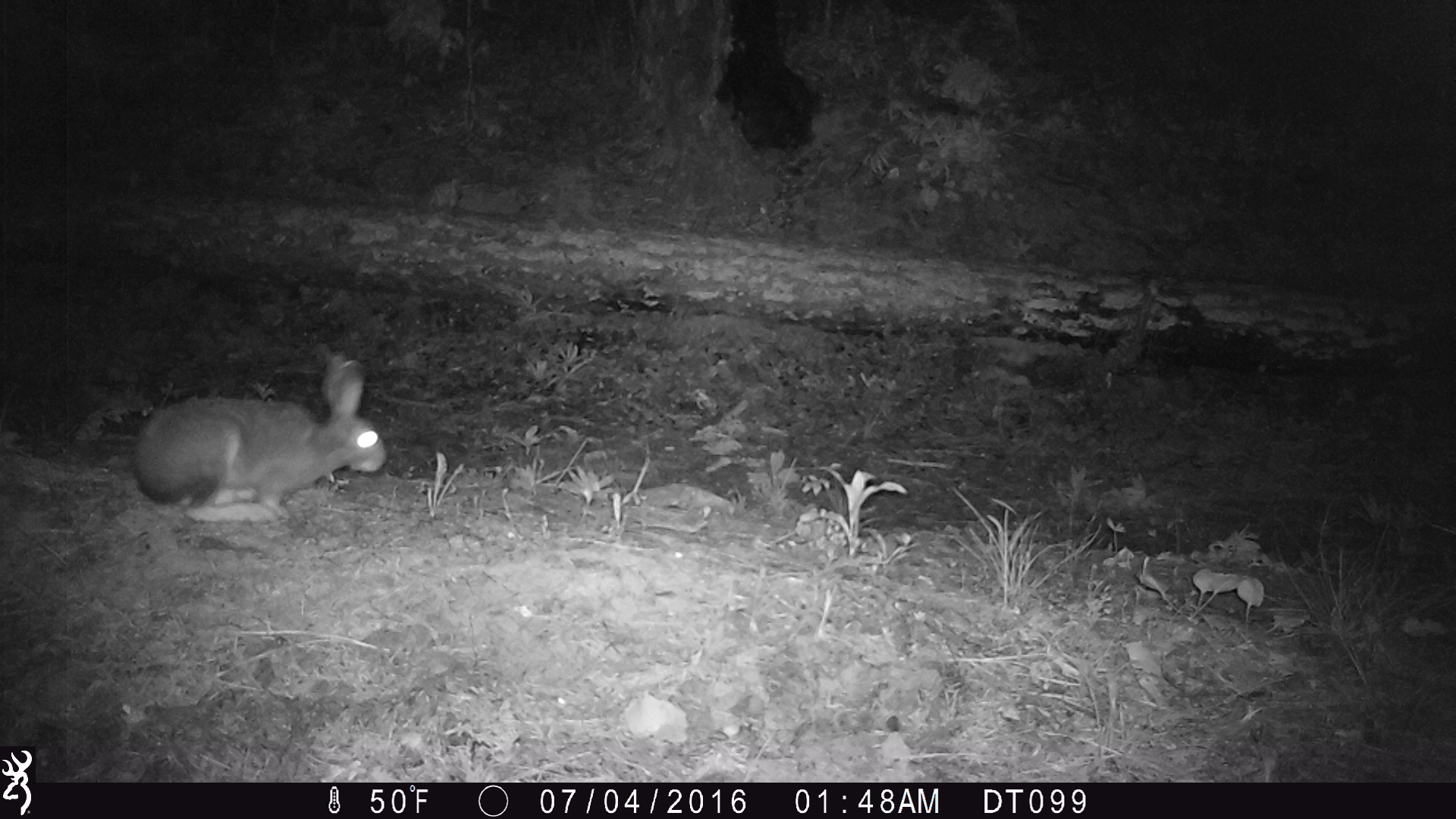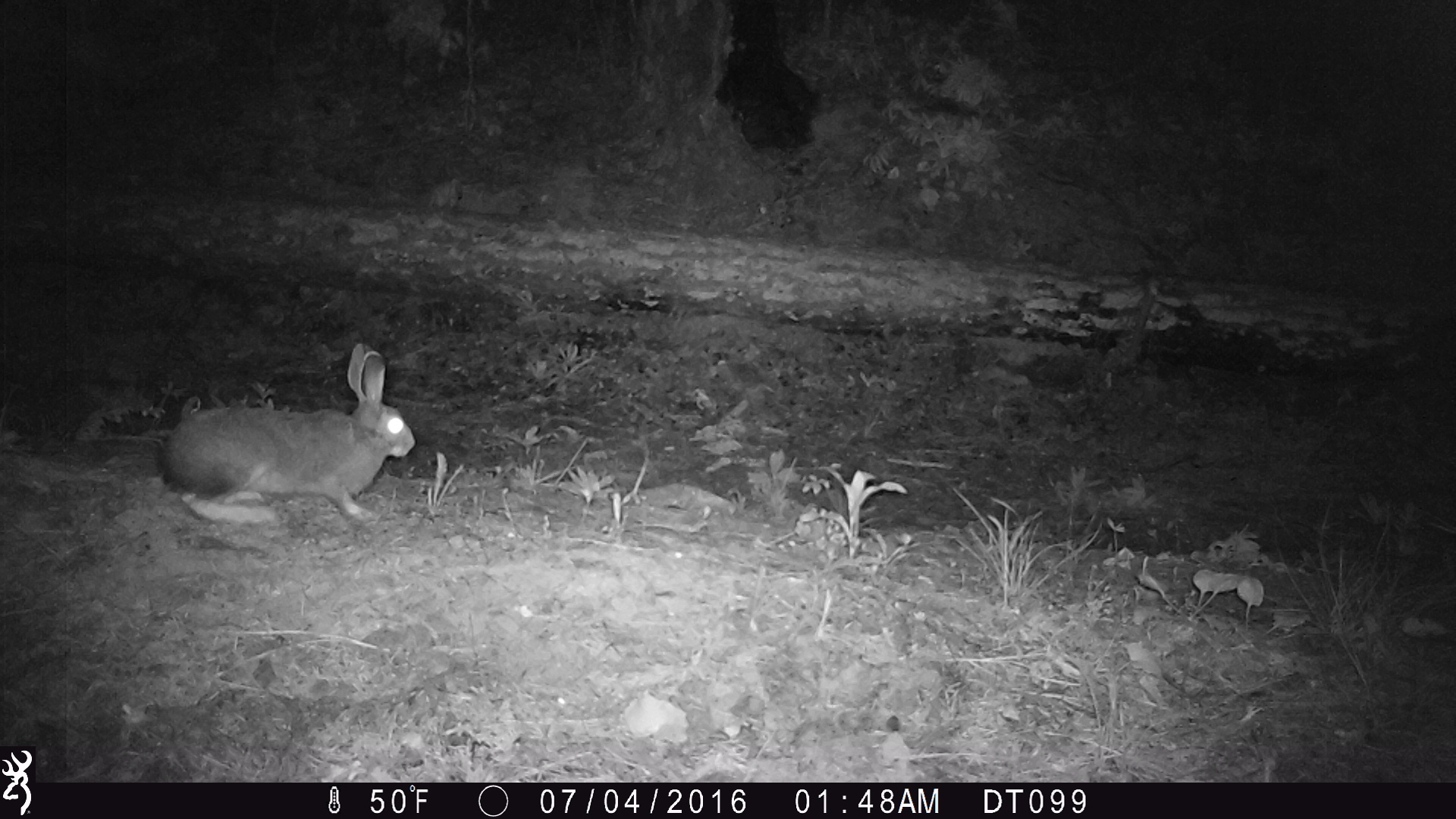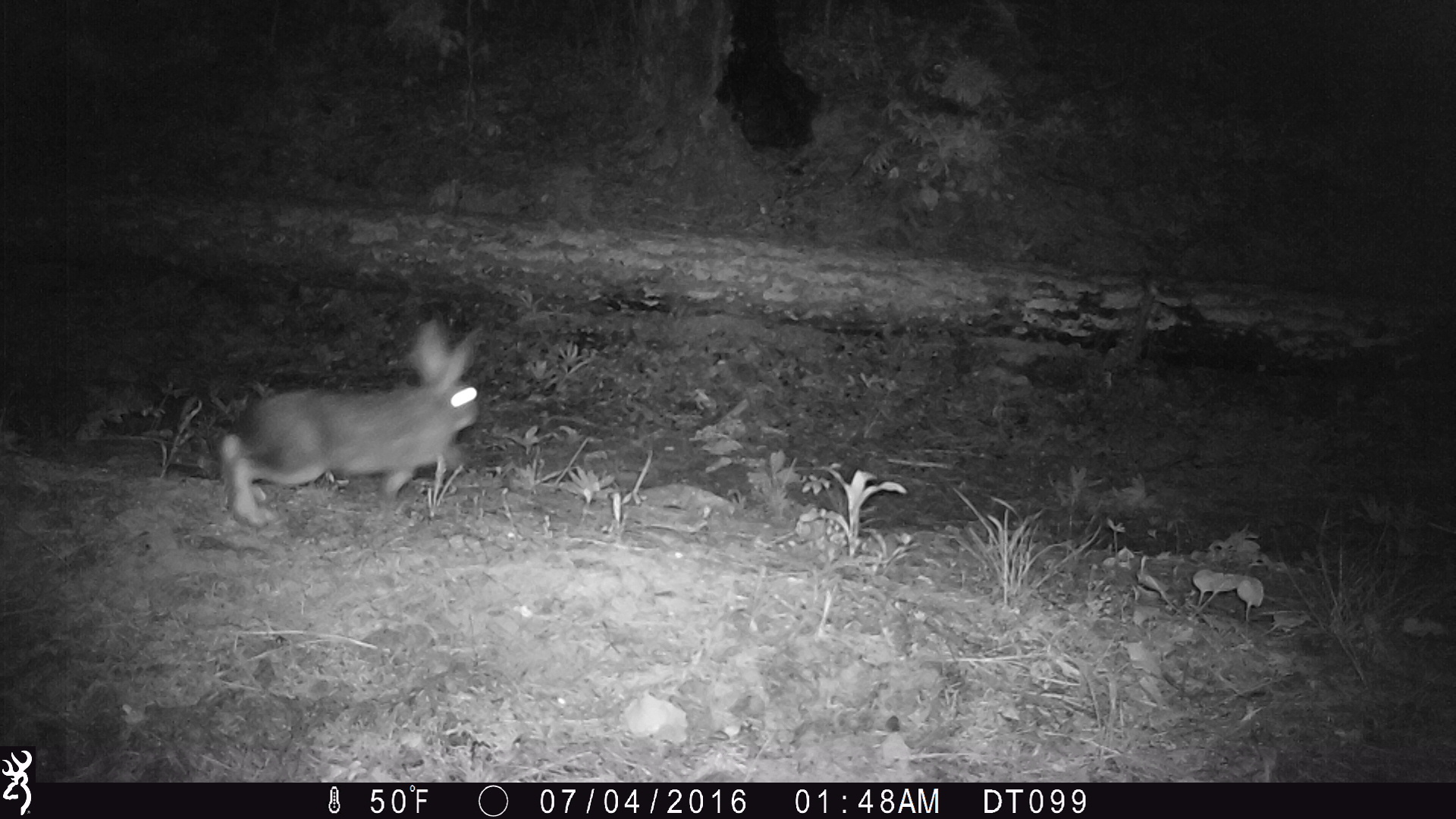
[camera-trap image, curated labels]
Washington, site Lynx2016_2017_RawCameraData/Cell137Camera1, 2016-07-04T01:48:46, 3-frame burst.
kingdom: Animalia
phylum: Chordata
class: Mammalia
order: Lagomorpha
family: Leporidae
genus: Lepus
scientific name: Lepus americanus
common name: snowshoe hare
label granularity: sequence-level